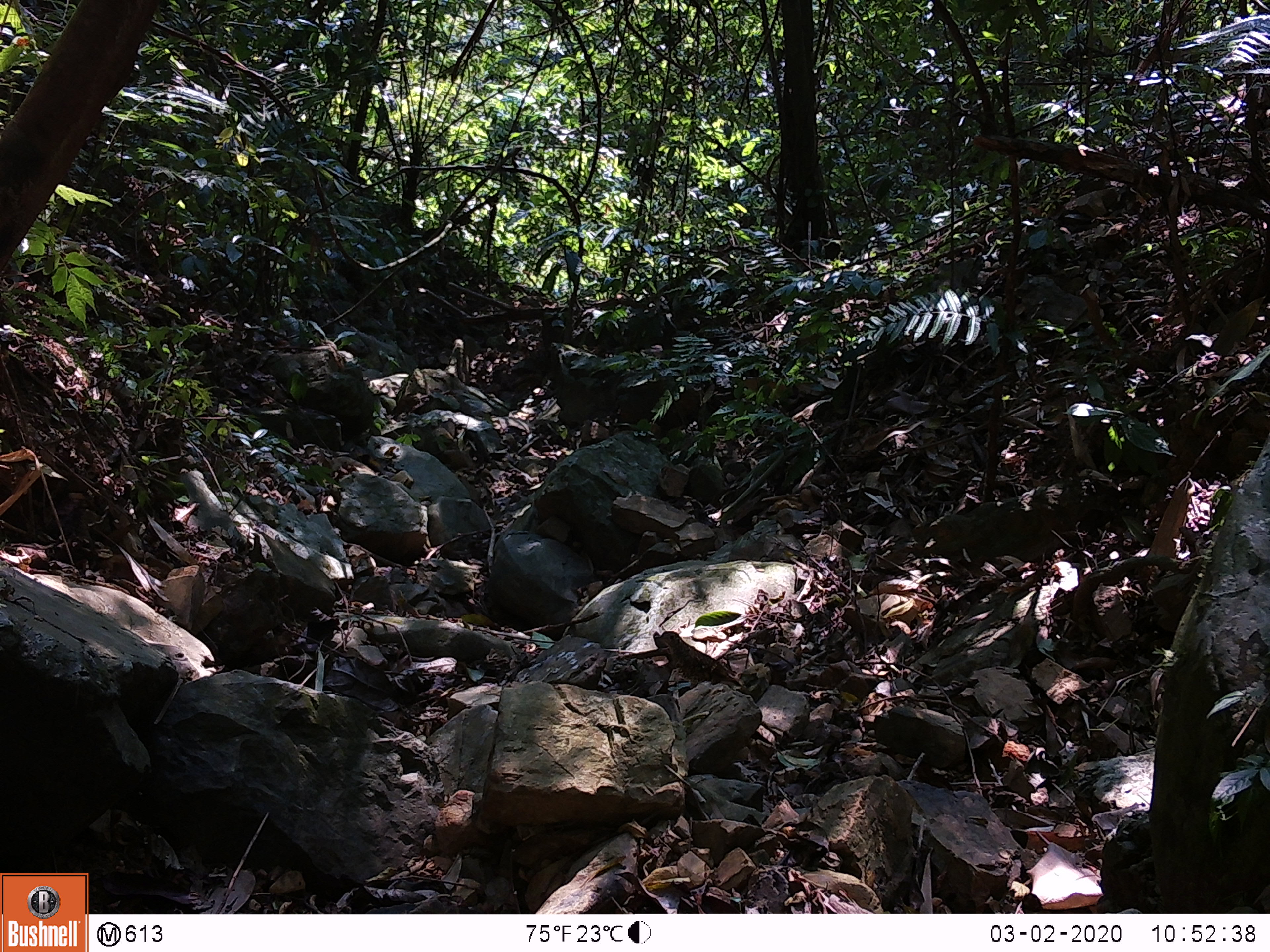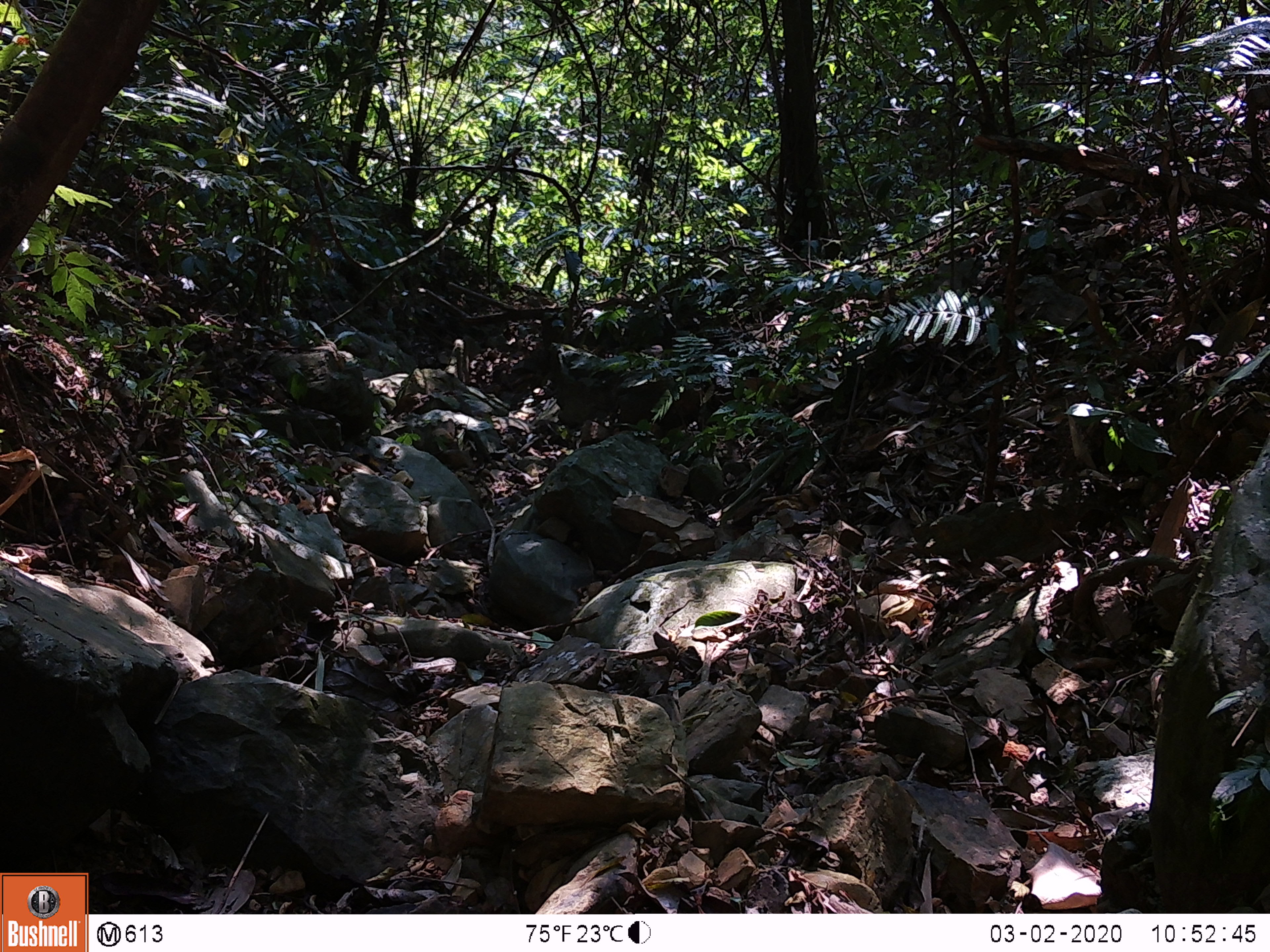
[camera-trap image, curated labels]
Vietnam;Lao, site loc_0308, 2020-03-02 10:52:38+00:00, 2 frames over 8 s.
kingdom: Animalia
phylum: Chordata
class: Aves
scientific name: Aves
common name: bird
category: unidentified bird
Unidentified bird (bird) (Aves). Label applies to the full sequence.